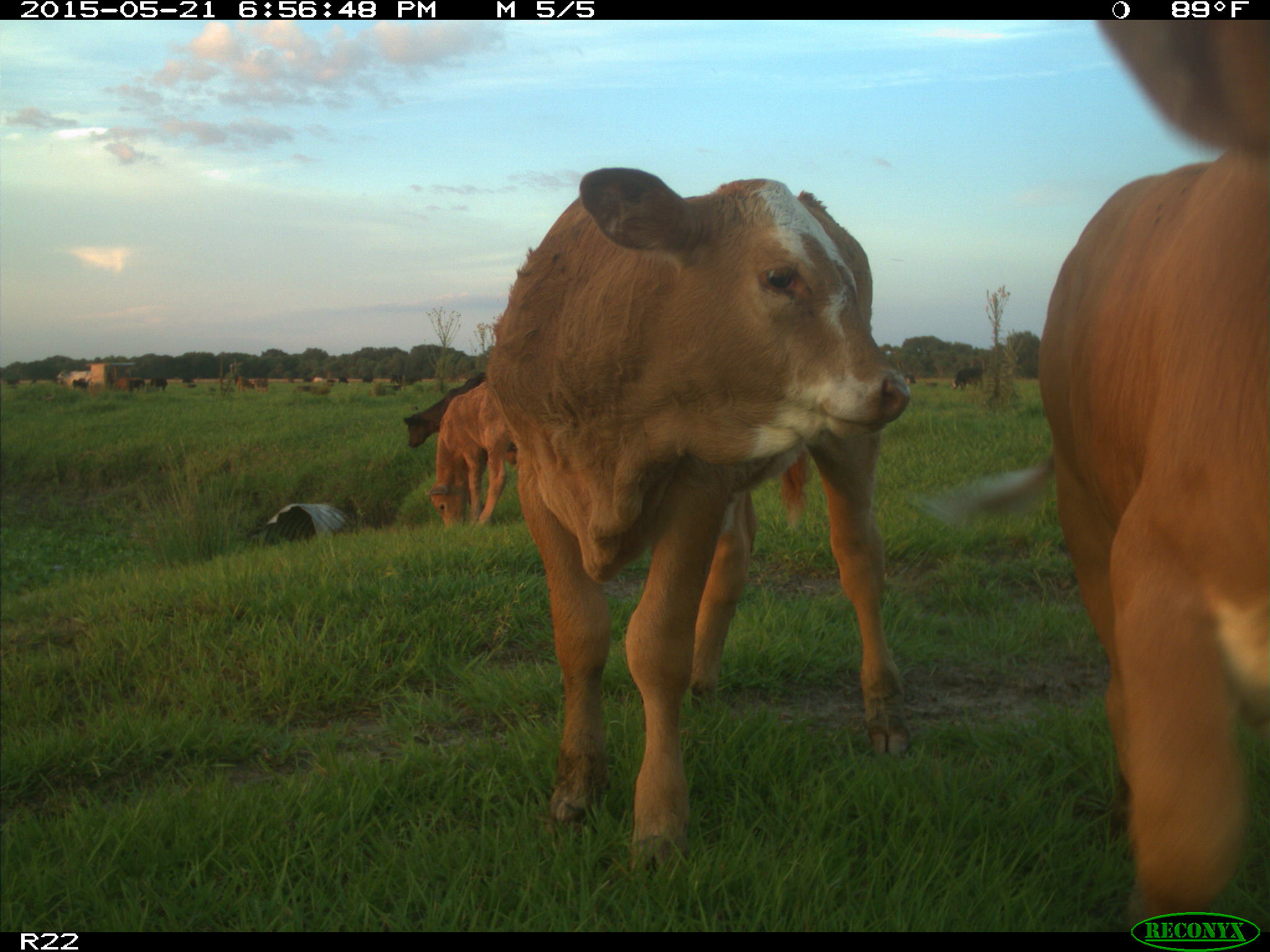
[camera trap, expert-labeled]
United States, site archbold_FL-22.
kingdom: Animalia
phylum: Chordata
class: Mammalia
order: Artiodactyla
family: Bovidae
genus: Bos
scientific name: Bos taurus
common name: domestic cow